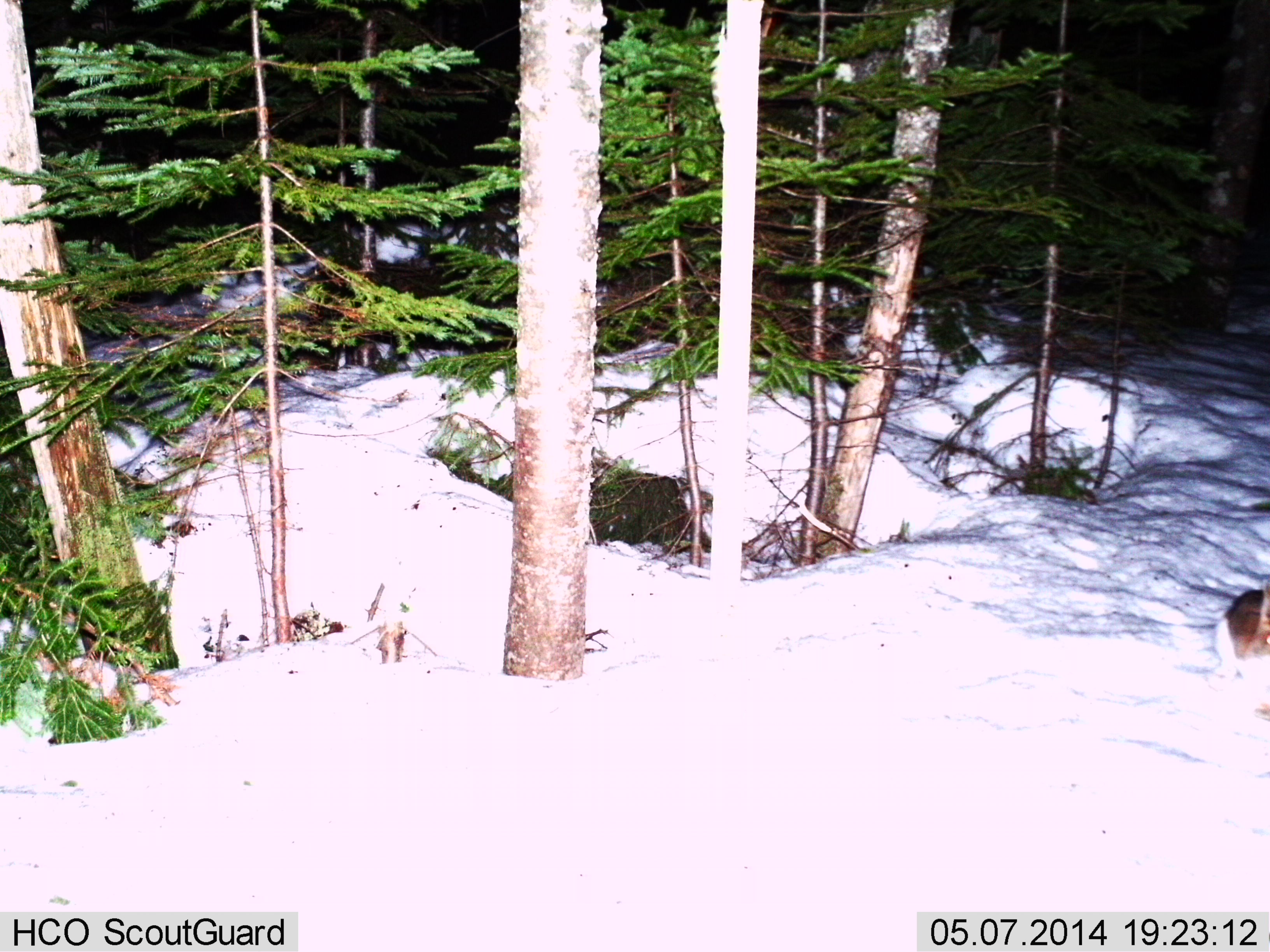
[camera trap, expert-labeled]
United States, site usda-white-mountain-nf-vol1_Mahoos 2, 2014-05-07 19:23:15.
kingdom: Animalia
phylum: Chordata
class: Mammalia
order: Lagomorpha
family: Leporidae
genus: Lepus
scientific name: Lepus americanus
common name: snowshoe hare